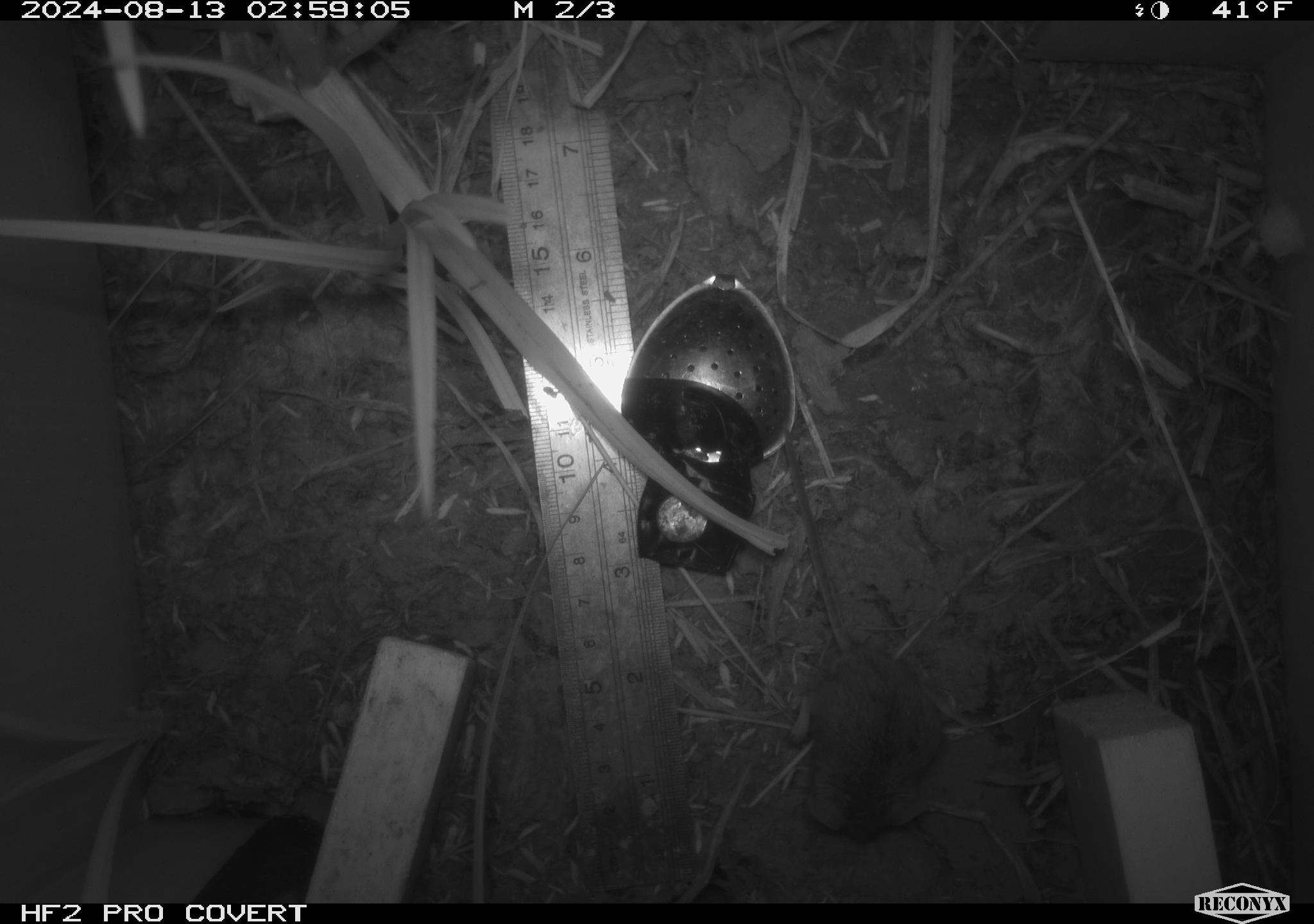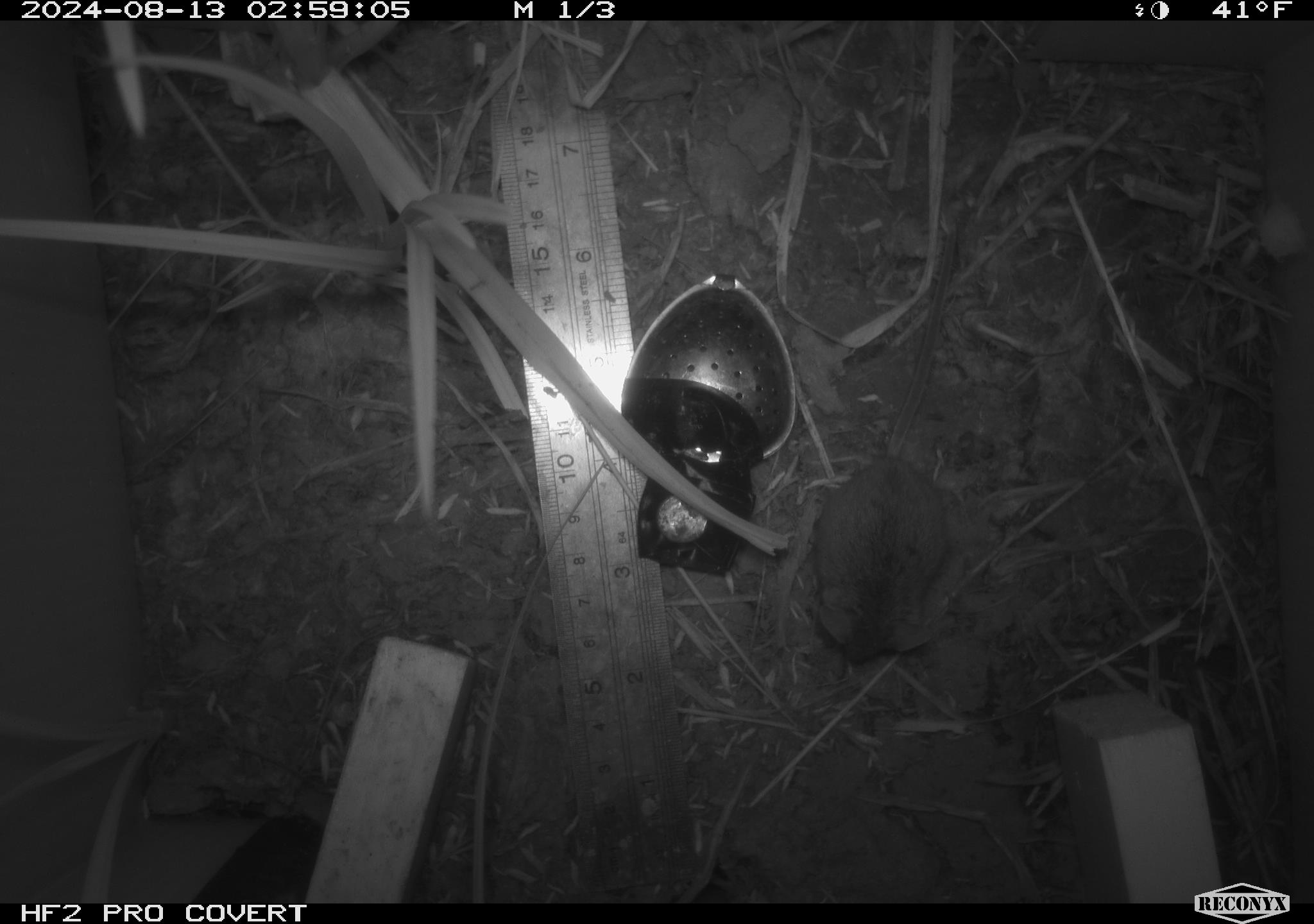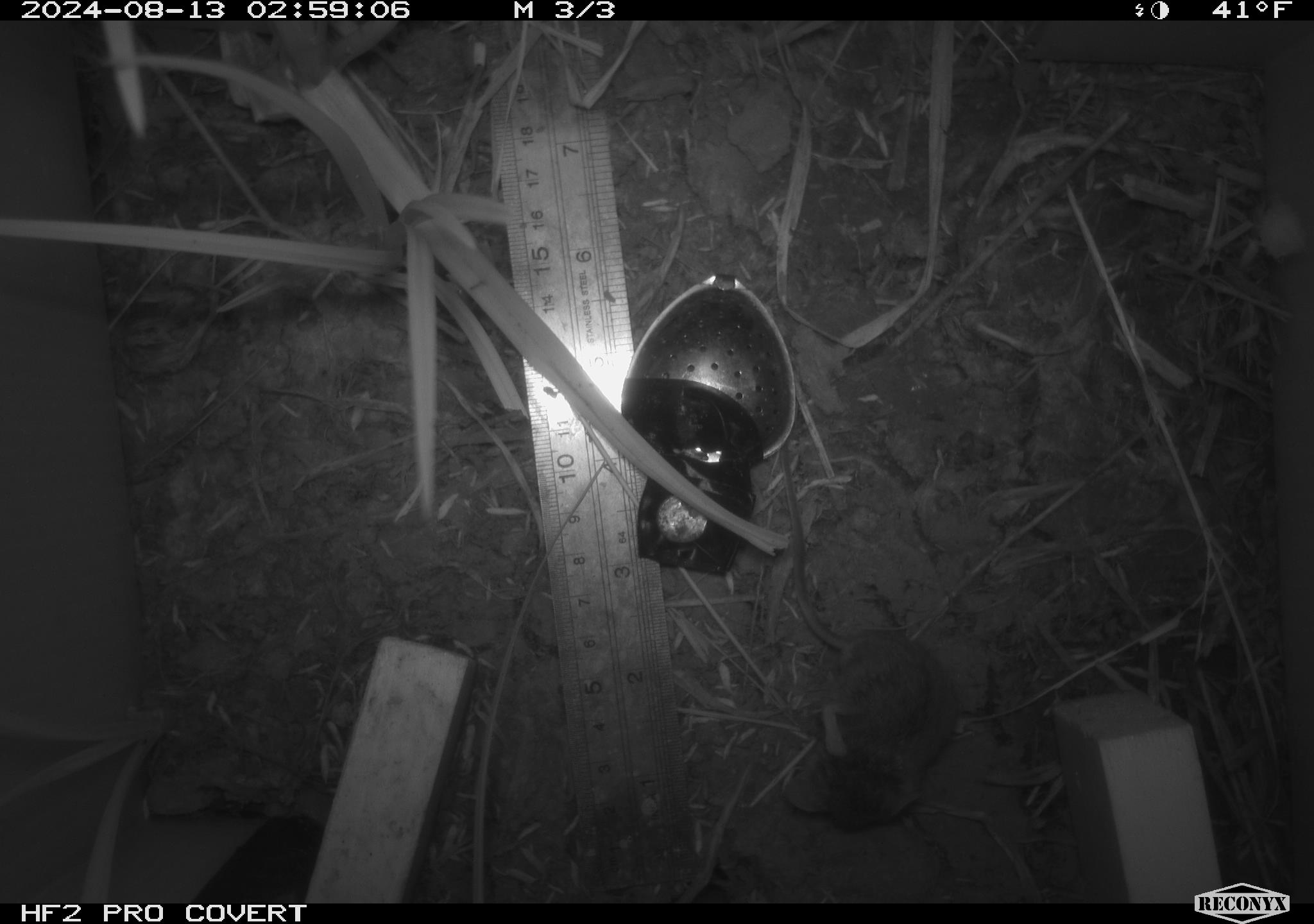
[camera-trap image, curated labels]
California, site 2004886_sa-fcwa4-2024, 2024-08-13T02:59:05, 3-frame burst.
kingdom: Animalia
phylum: Chordata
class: Mammalia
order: Rodentia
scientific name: Rodentia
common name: rodent